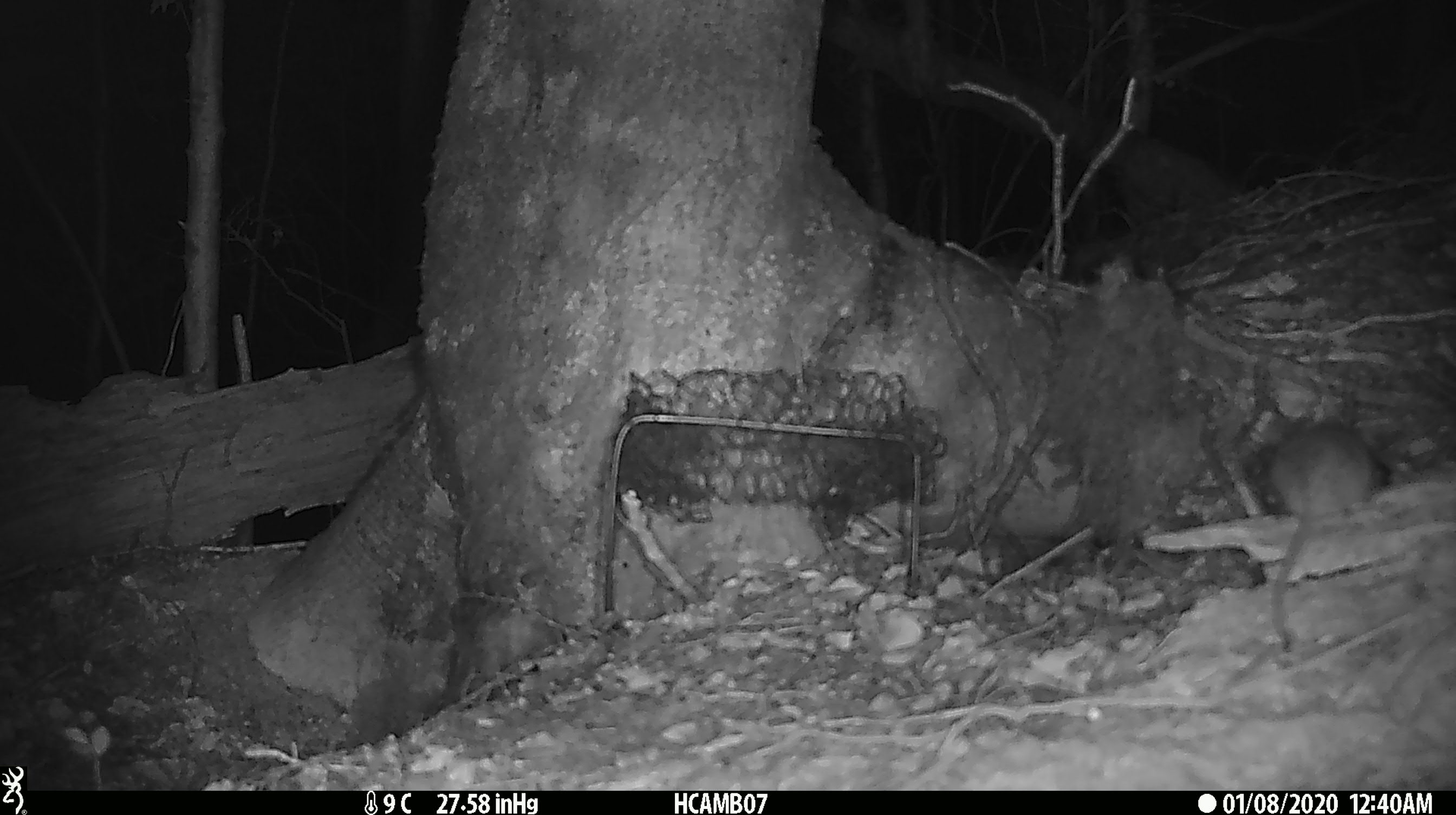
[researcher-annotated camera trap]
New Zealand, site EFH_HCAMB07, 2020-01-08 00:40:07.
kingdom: Animalia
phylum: Chordata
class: Mammalia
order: Rodentia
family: Muridae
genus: Mus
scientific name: Mus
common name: mouse